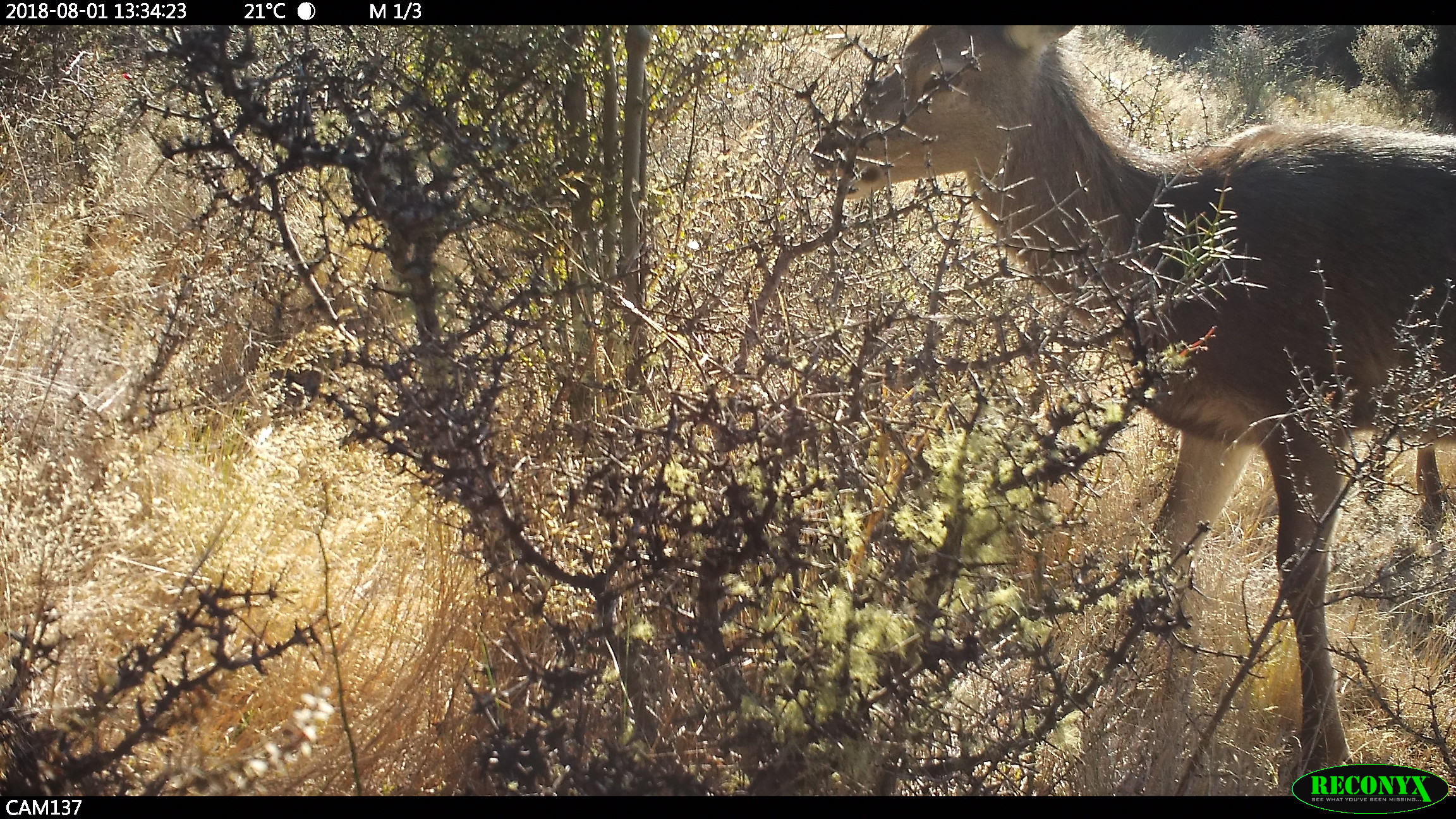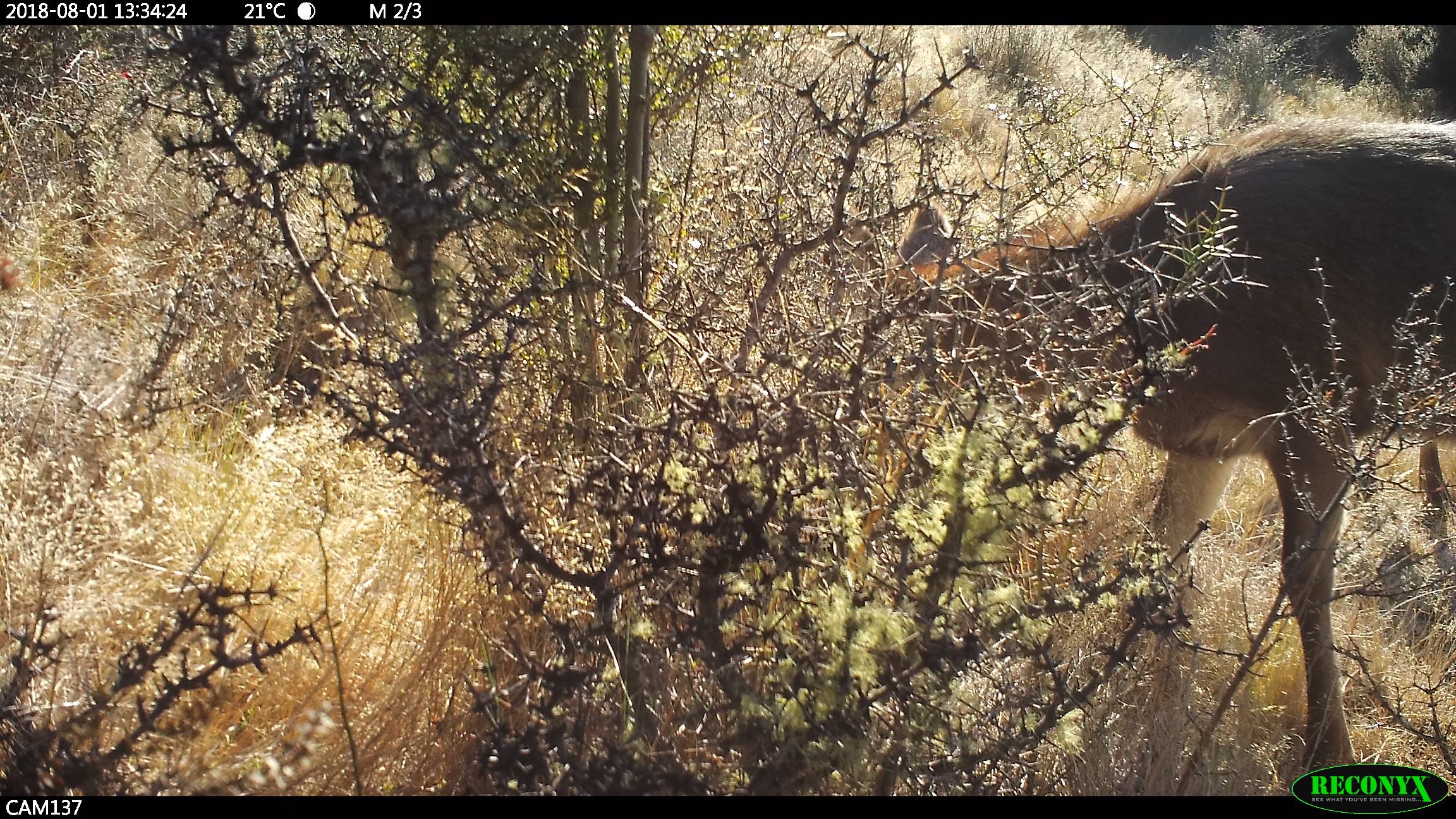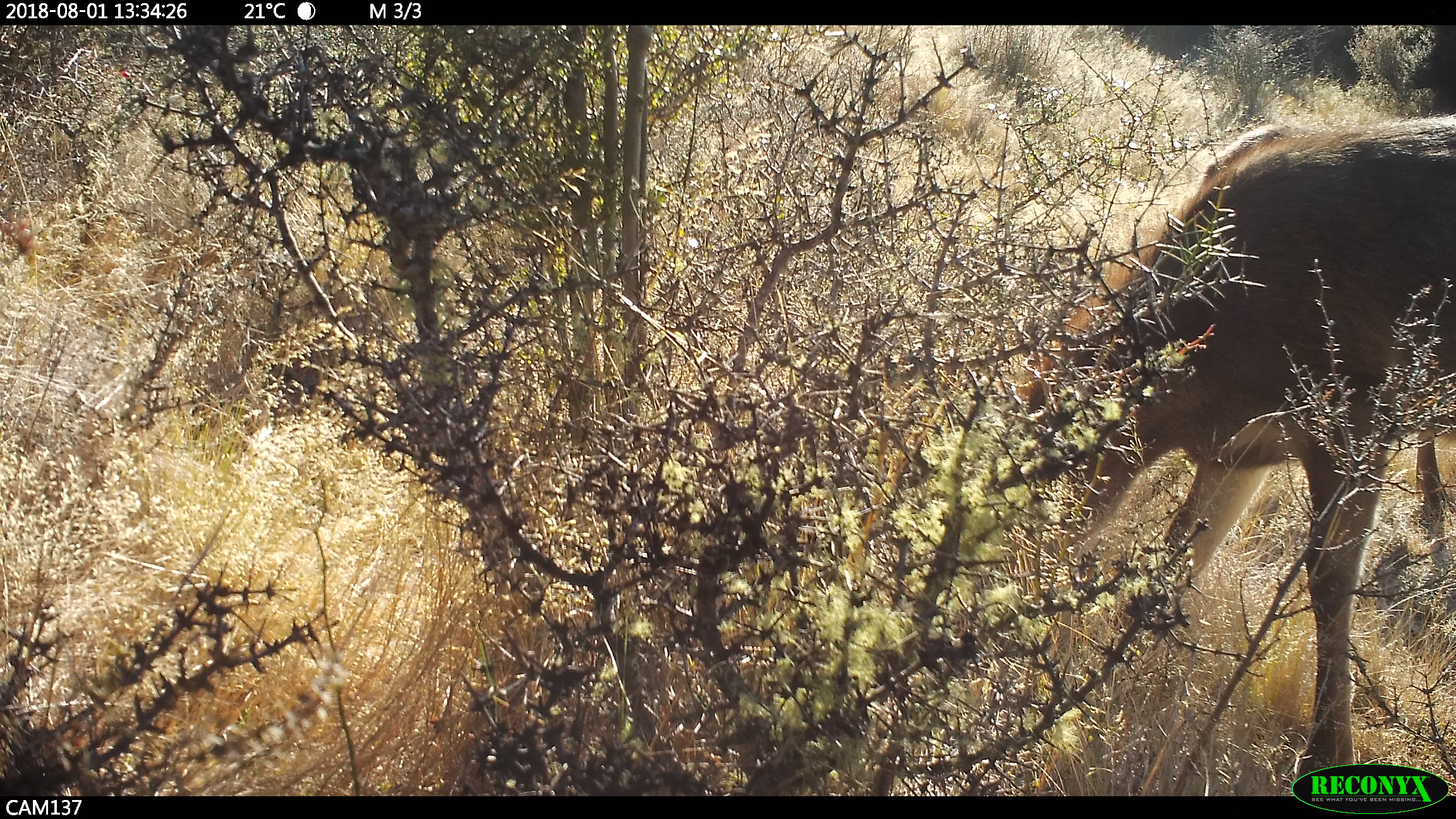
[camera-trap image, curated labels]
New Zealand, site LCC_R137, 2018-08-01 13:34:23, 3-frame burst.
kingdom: Animalia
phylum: Chordata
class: Mammalia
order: Artiodactyla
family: Cervidae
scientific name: Cervidae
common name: deer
Deer (Cervidae).